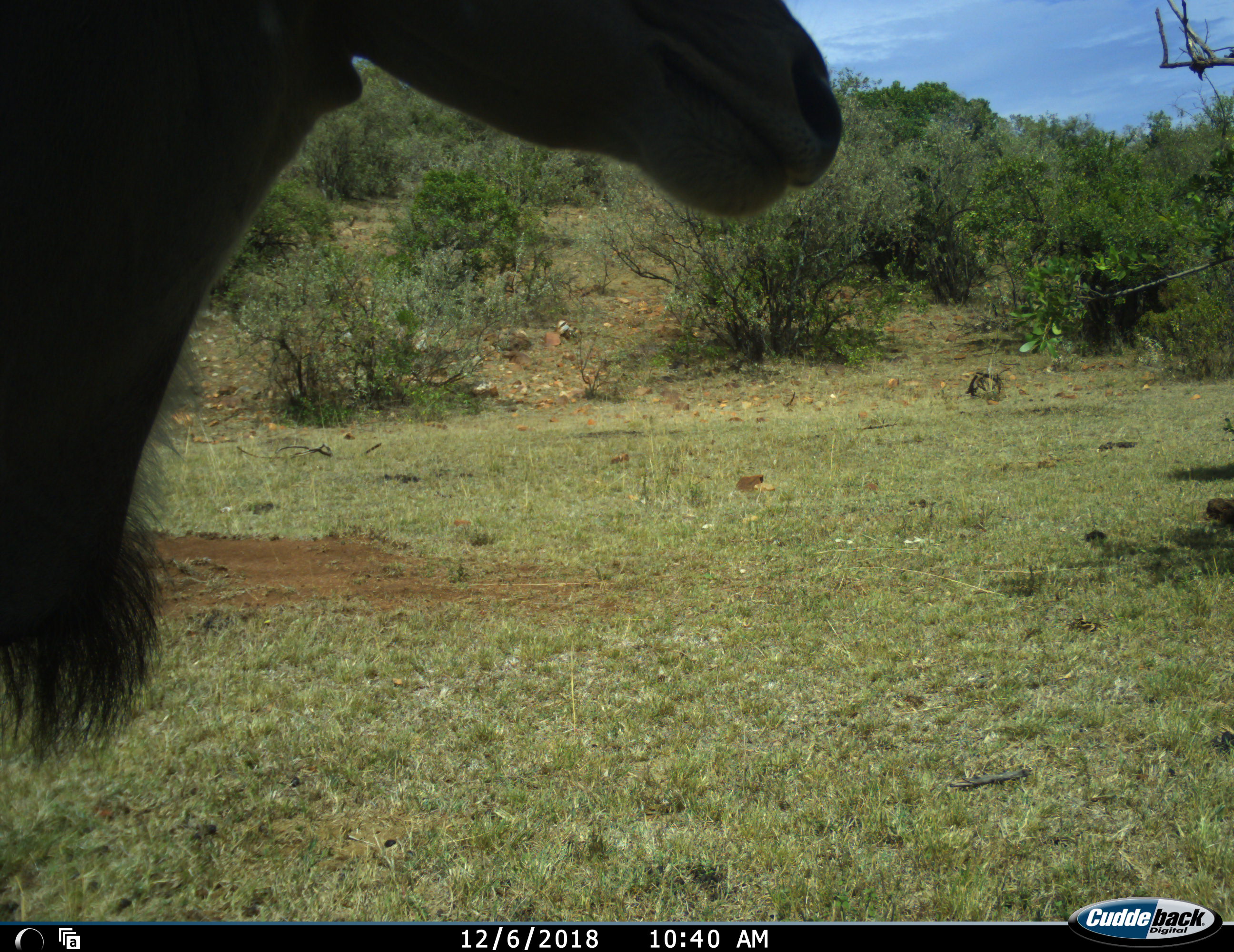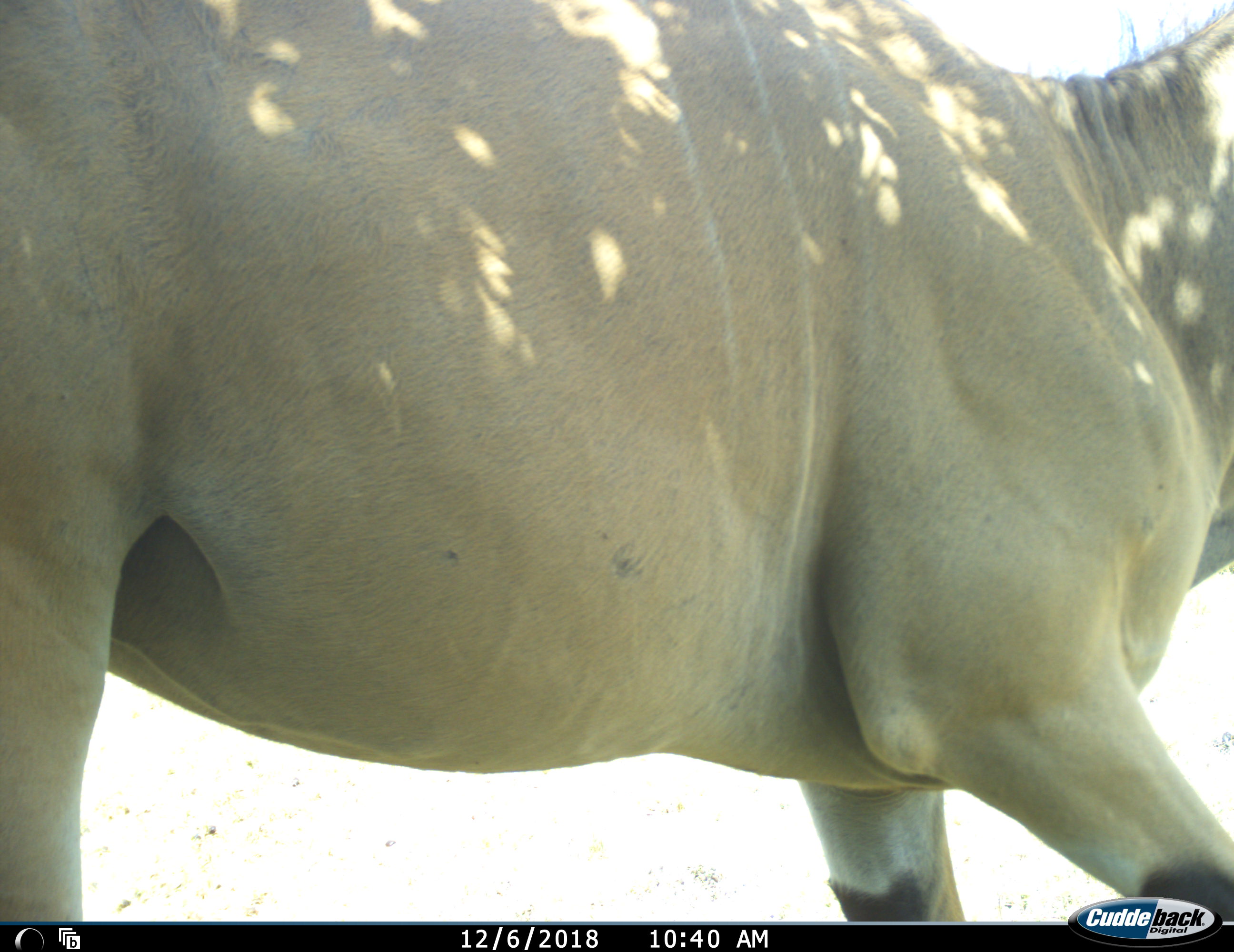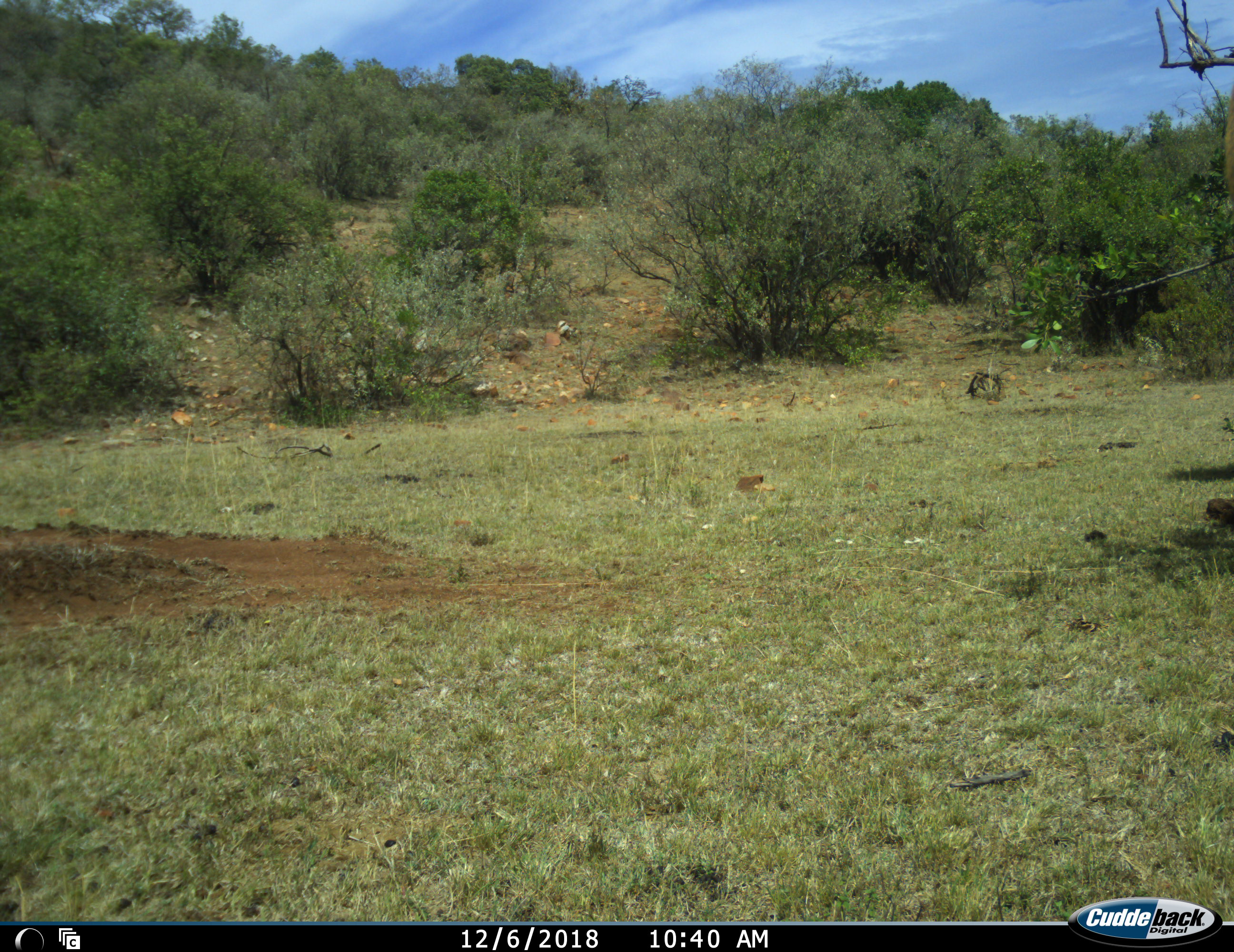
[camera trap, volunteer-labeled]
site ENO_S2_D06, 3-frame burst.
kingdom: Animalia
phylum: Chordata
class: Mammalia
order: Artiodactyla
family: Bovidae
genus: Tragelaphus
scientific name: Tragelaphus oryx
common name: eland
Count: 1.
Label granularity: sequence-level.